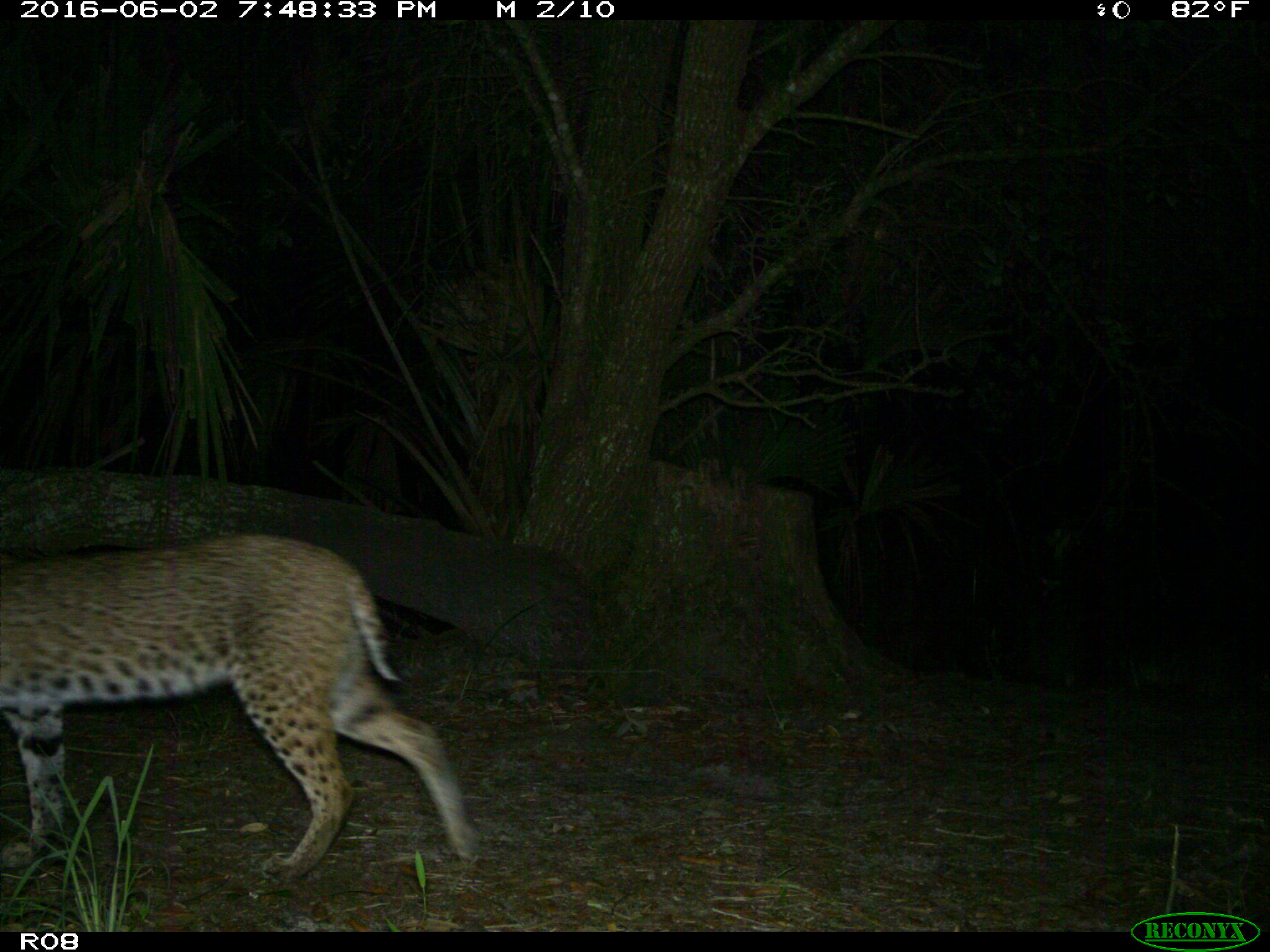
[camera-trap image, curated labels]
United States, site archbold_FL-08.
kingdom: Animalia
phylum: Chordata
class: Mammalia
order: Carnivora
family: Felidae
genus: Lynx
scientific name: Lynx rufus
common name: bobcat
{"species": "Lynx rufus (bobcat)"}